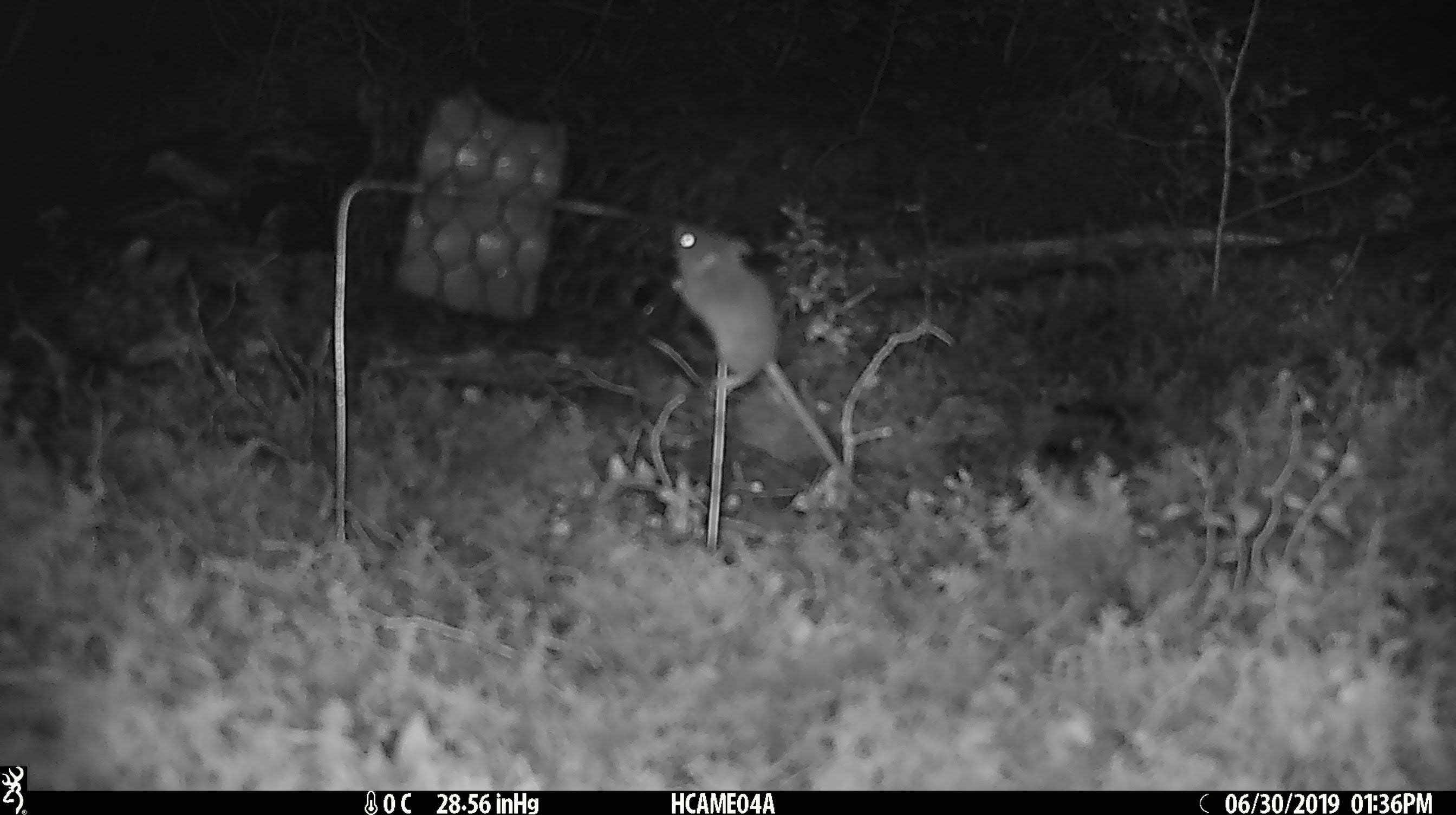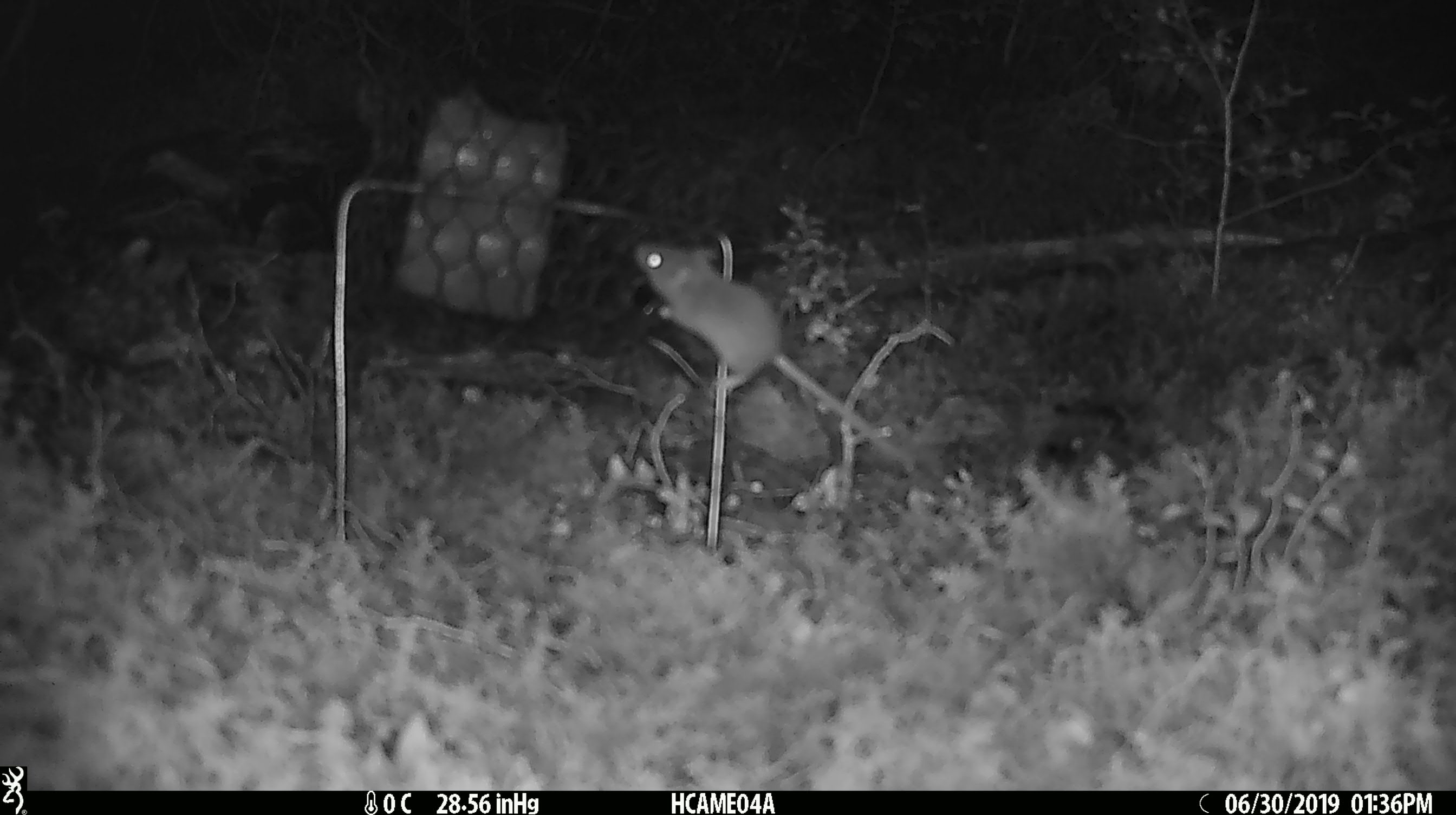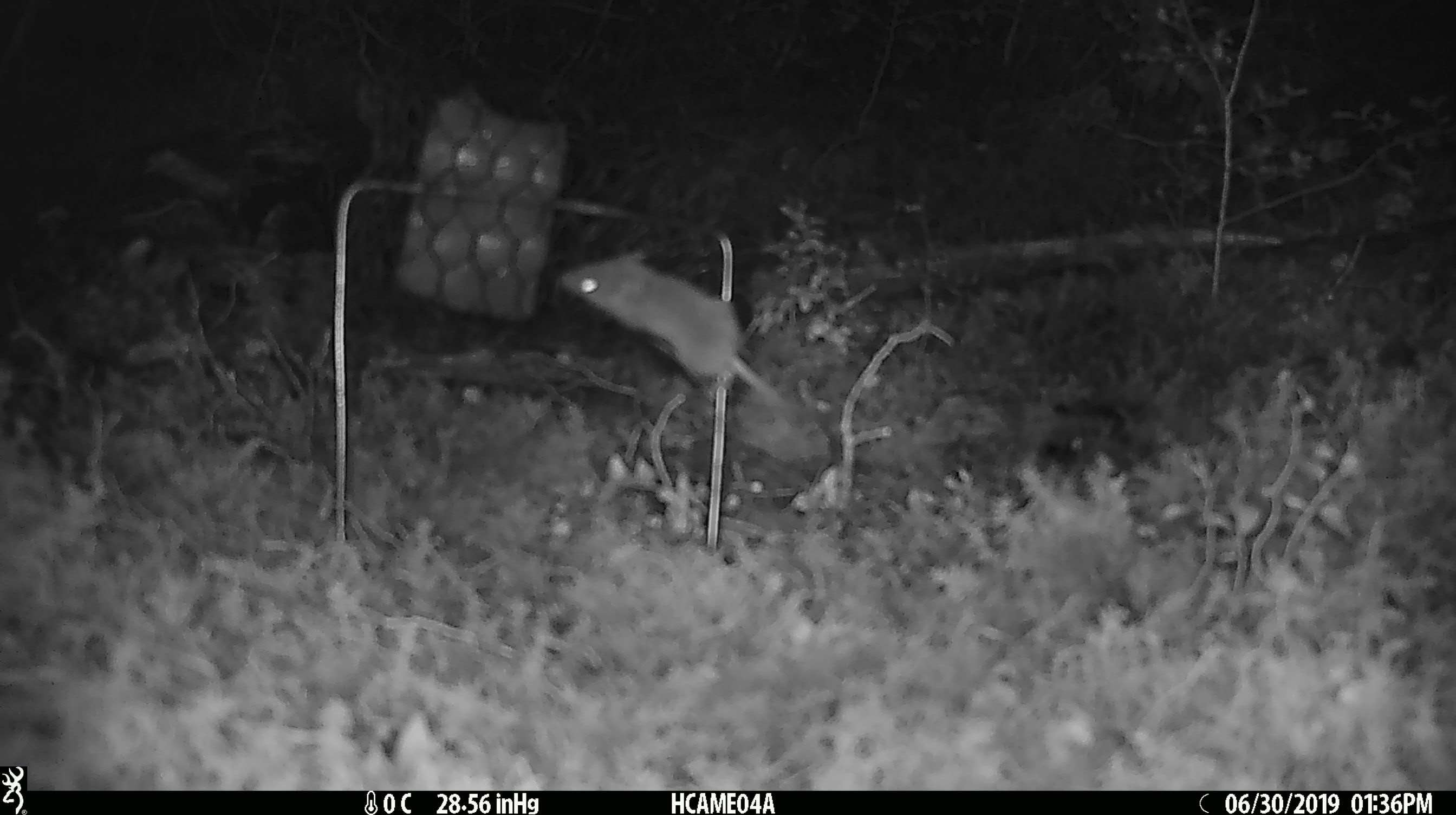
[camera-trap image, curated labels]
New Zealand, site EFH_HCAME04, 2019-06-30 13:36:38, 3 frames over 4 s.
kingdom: Animalia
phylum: Chordata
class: Mammalia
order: Rodentia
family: Muridae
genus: Mus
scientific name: Mus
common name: mouse